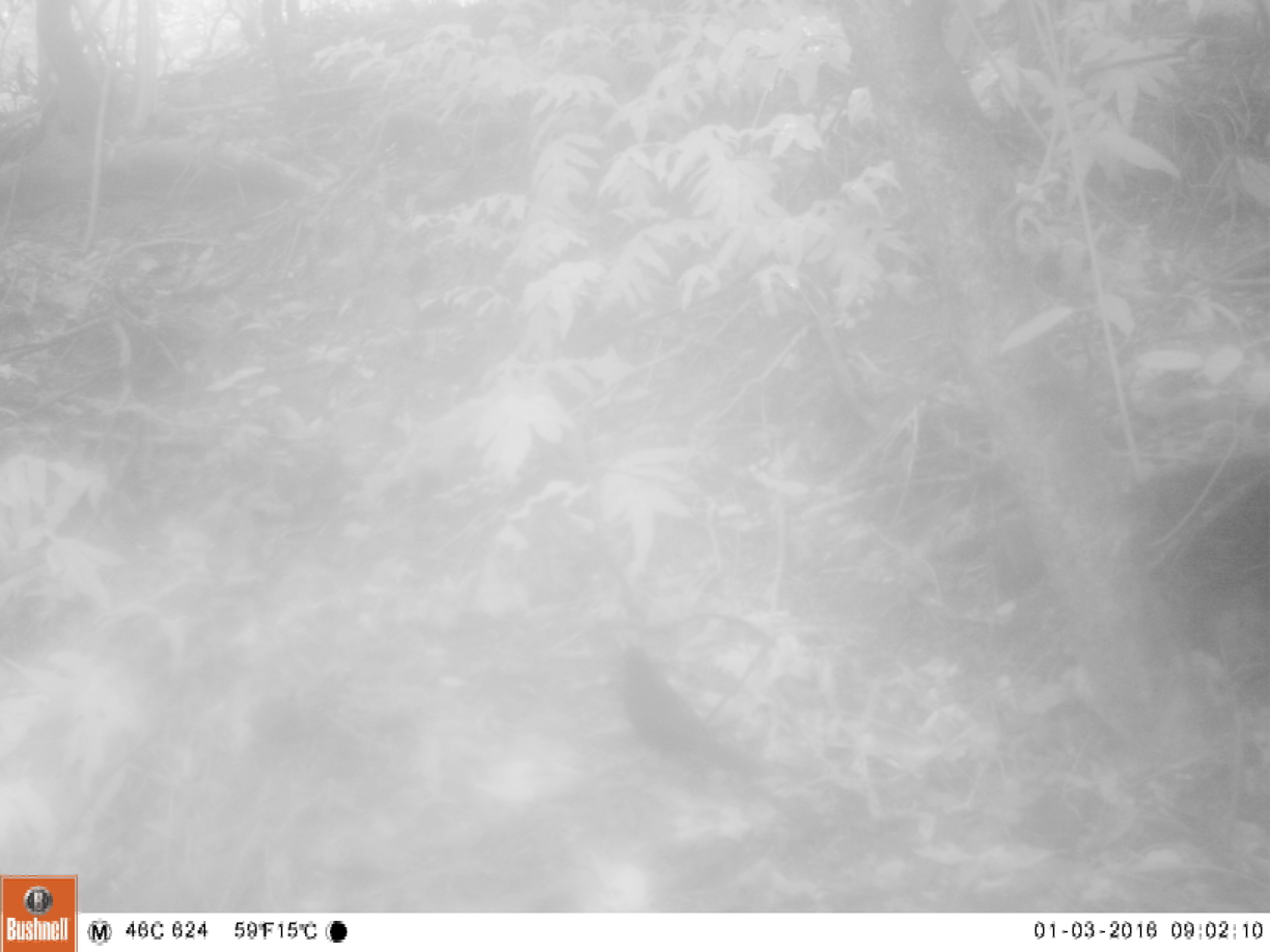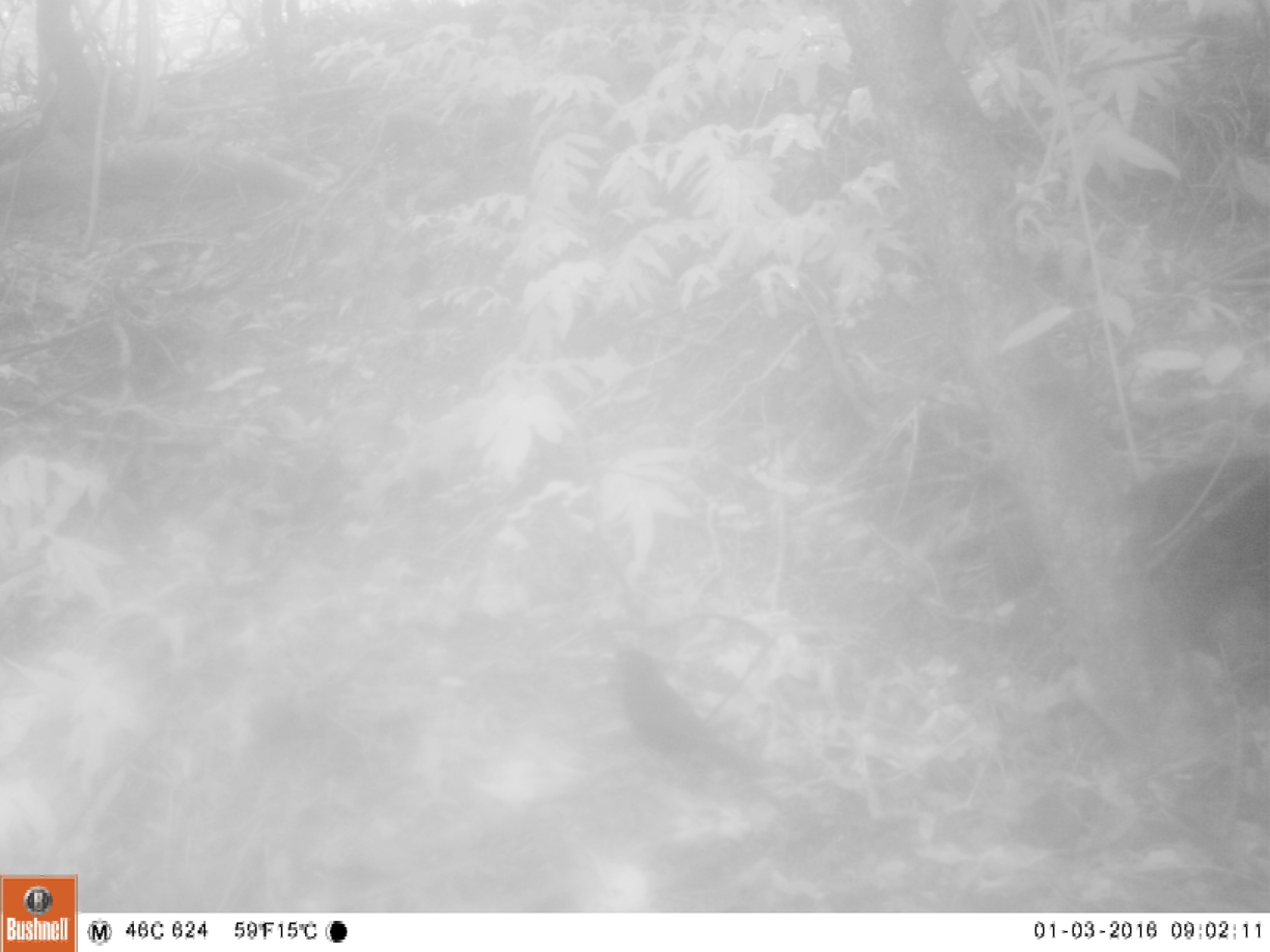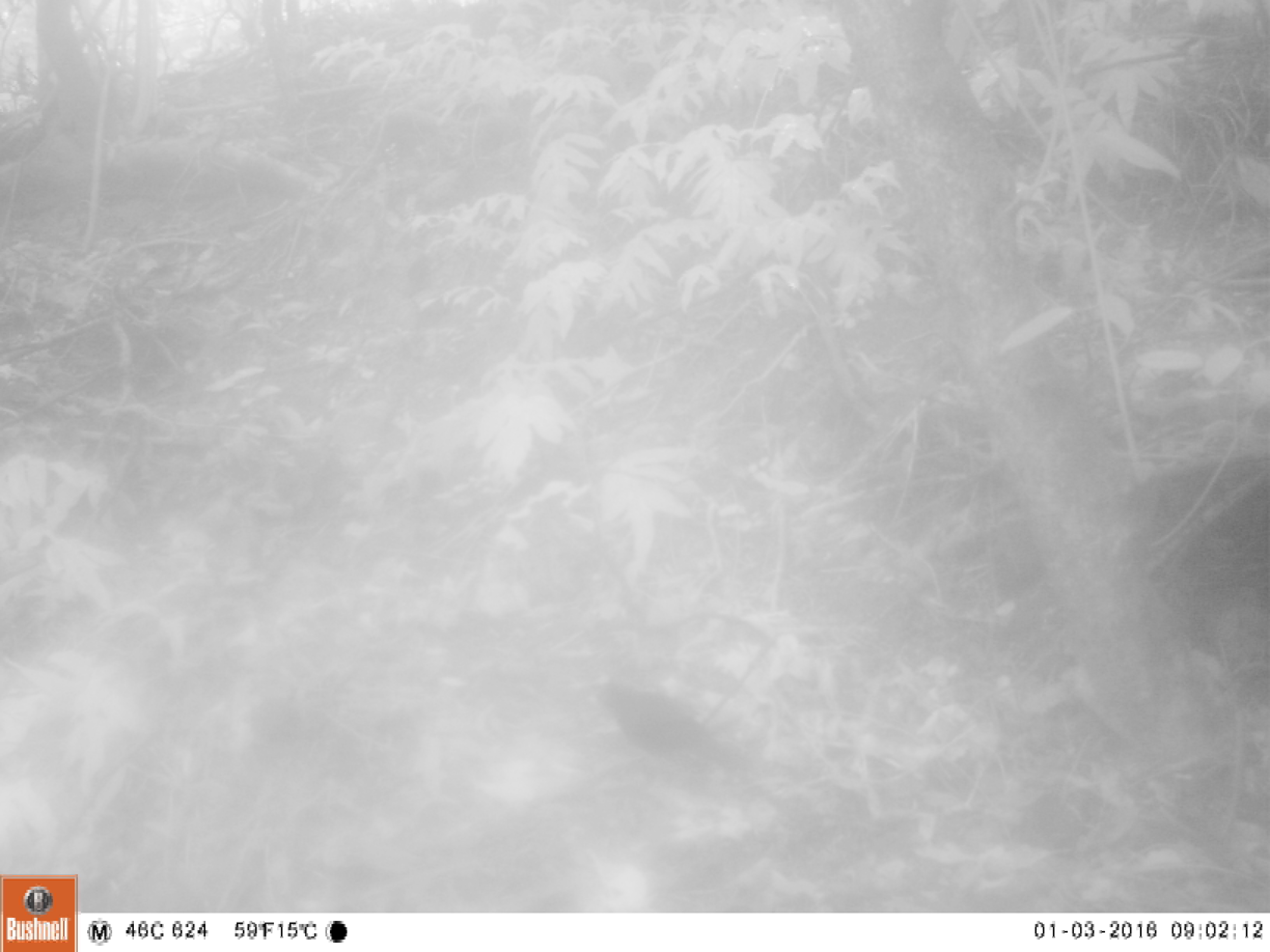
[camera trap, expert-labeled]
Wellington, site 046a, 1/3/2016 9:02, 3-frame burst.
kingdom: Animalia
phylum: Chordata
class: Aves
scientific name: Aves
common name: bird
Bird (Aves).